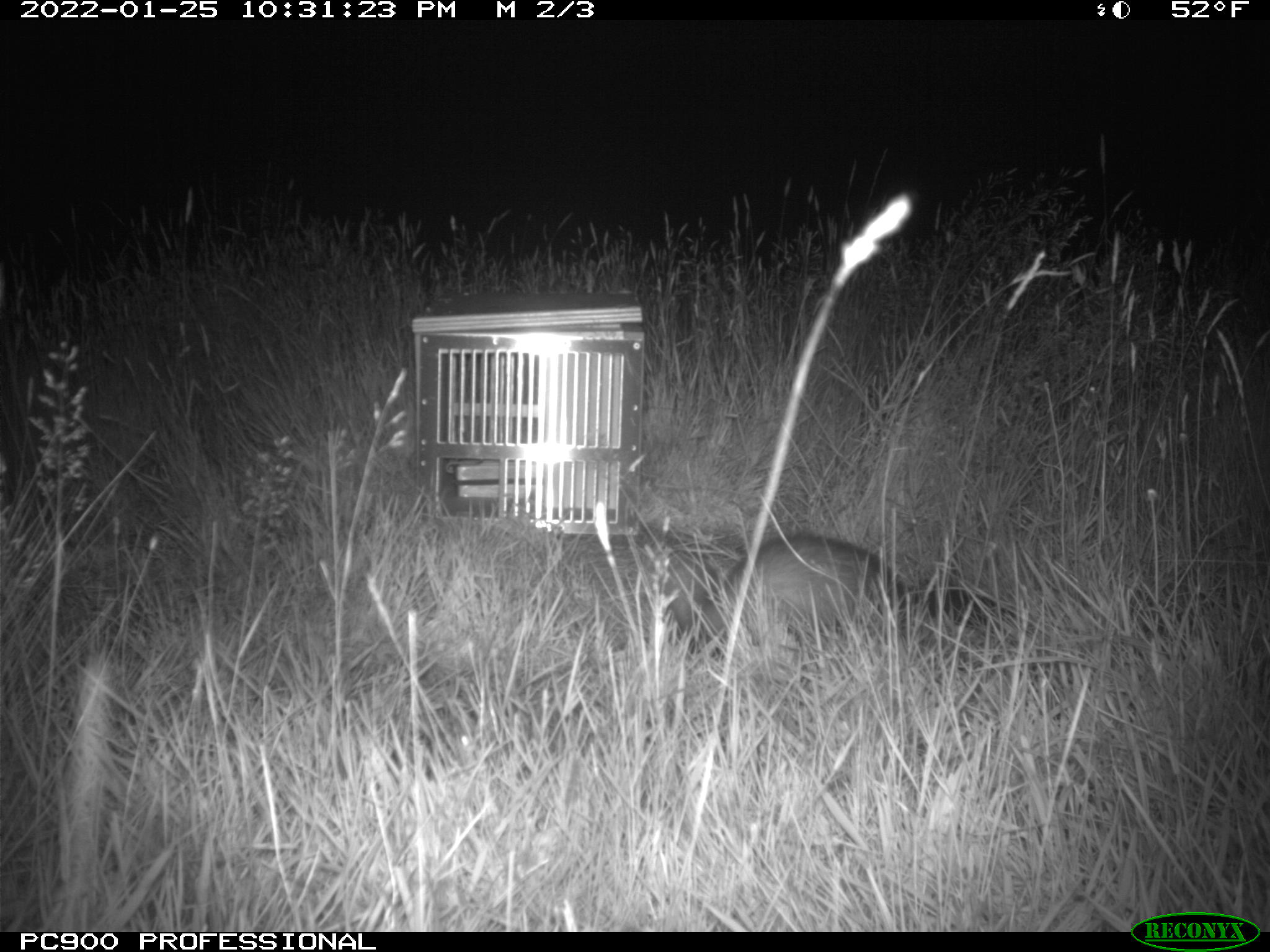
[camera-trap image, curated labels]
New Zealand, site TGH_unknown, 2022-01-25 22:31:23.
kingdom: Animalia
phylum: Chordata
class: Mammalia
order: Carnivora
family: Mustelidae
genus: Mustela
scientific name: Mustela furo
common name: ferret